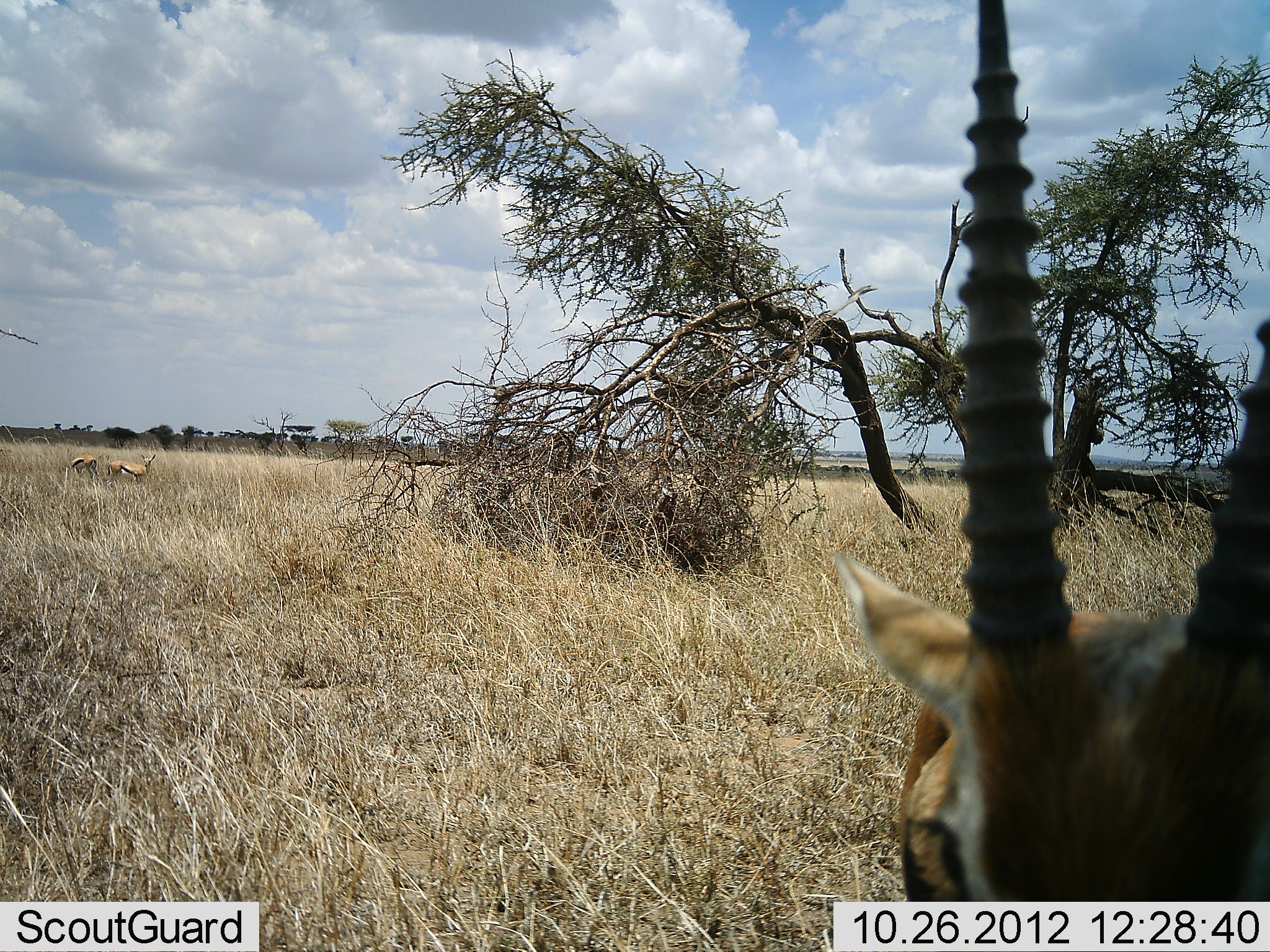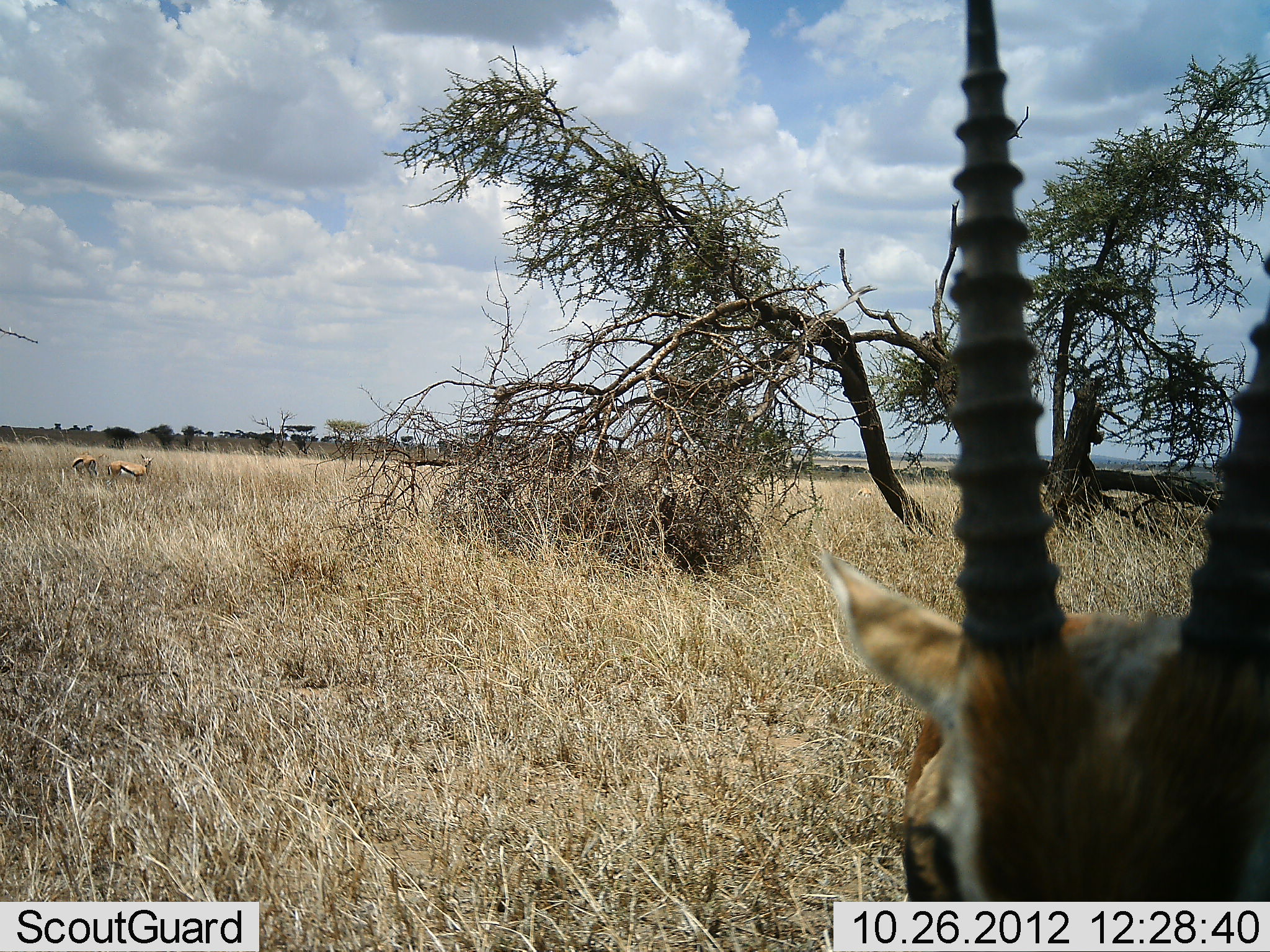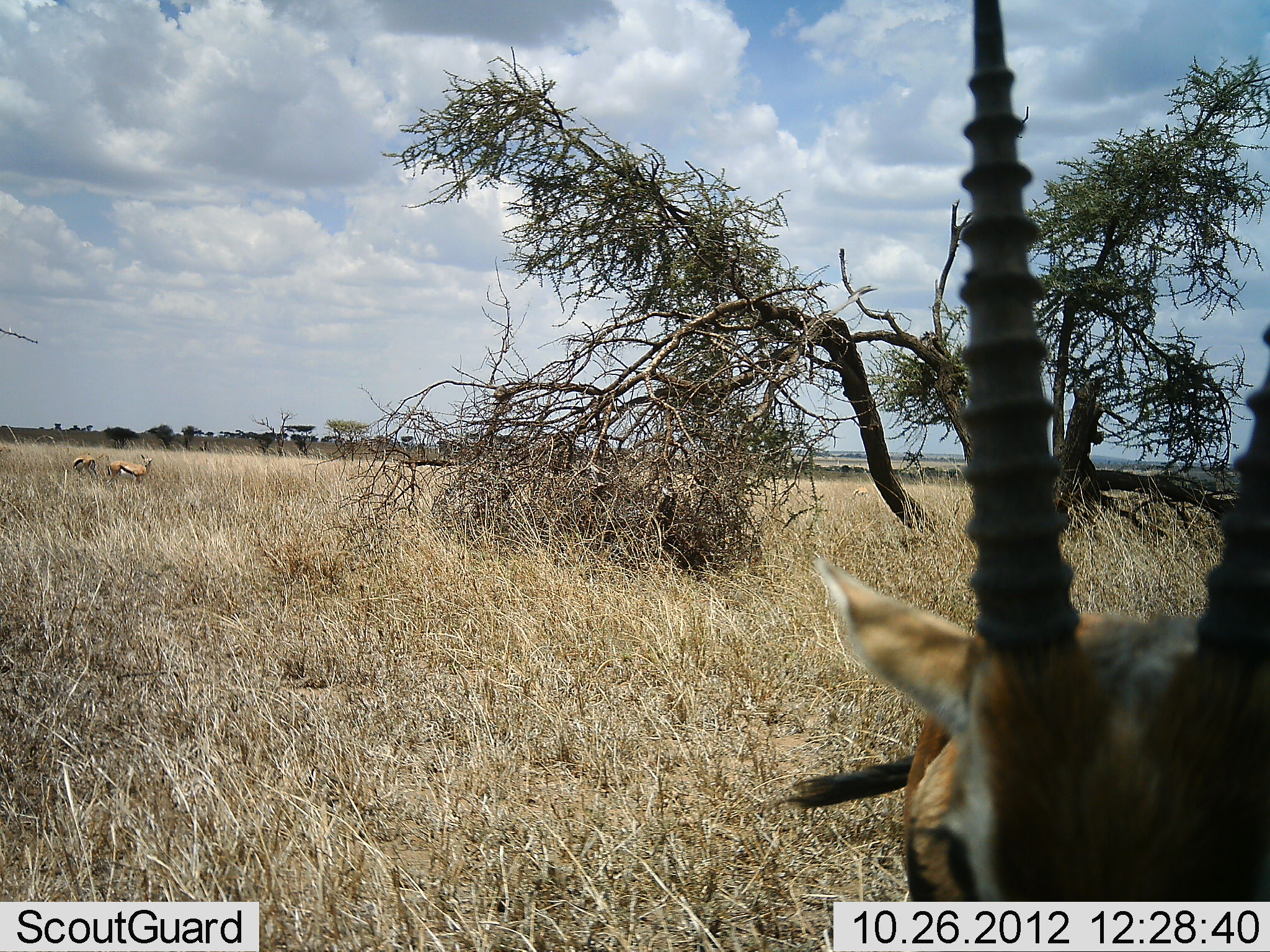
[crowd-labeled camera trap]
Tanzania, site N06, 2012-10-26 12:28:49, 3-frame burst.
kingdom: Animalia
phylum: Chordata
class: Mammalia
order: Artiodactyla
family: Bovidae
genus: Eudorcas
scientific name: Eudorcas thomsonii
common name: thomson's gazelle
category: gazellethomsons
Gazellethomsons (thomson's gazelle) (Eudorcas thomsonii), count 3. Behavior (volunteer vote fractions): standing 100%, resting 0%, moving 0%, interacting 0%. Young present (vote fraction): 0%. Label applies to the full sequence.